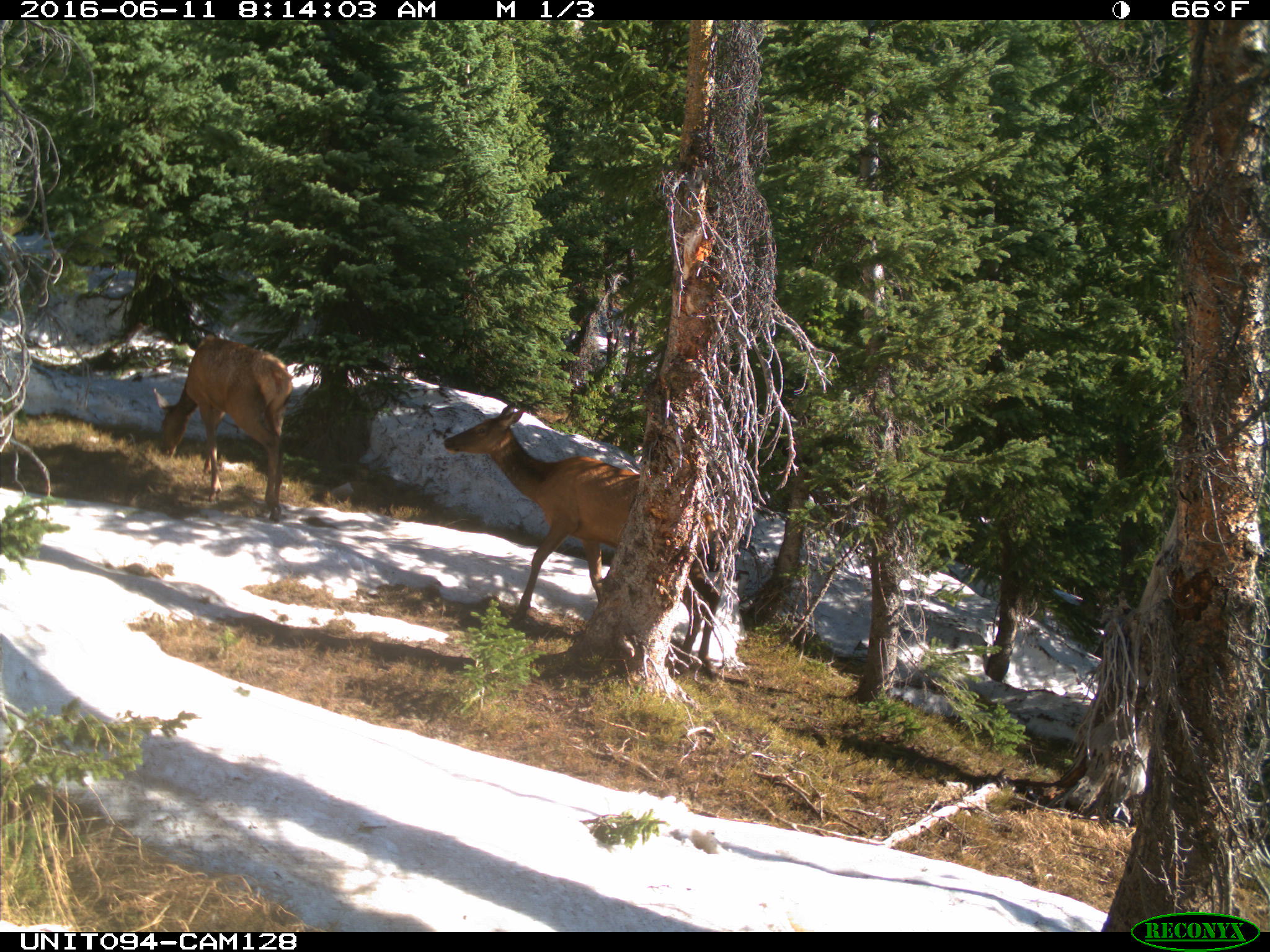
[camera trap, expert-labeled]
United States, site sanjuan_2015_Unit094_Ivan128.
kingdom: Animalia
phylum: Chordata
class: Mammalia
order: Artiodactyla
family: Cervidae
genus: Cervus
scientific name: Cervus elaphus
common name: red deer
Cervus elaphus (red deer).